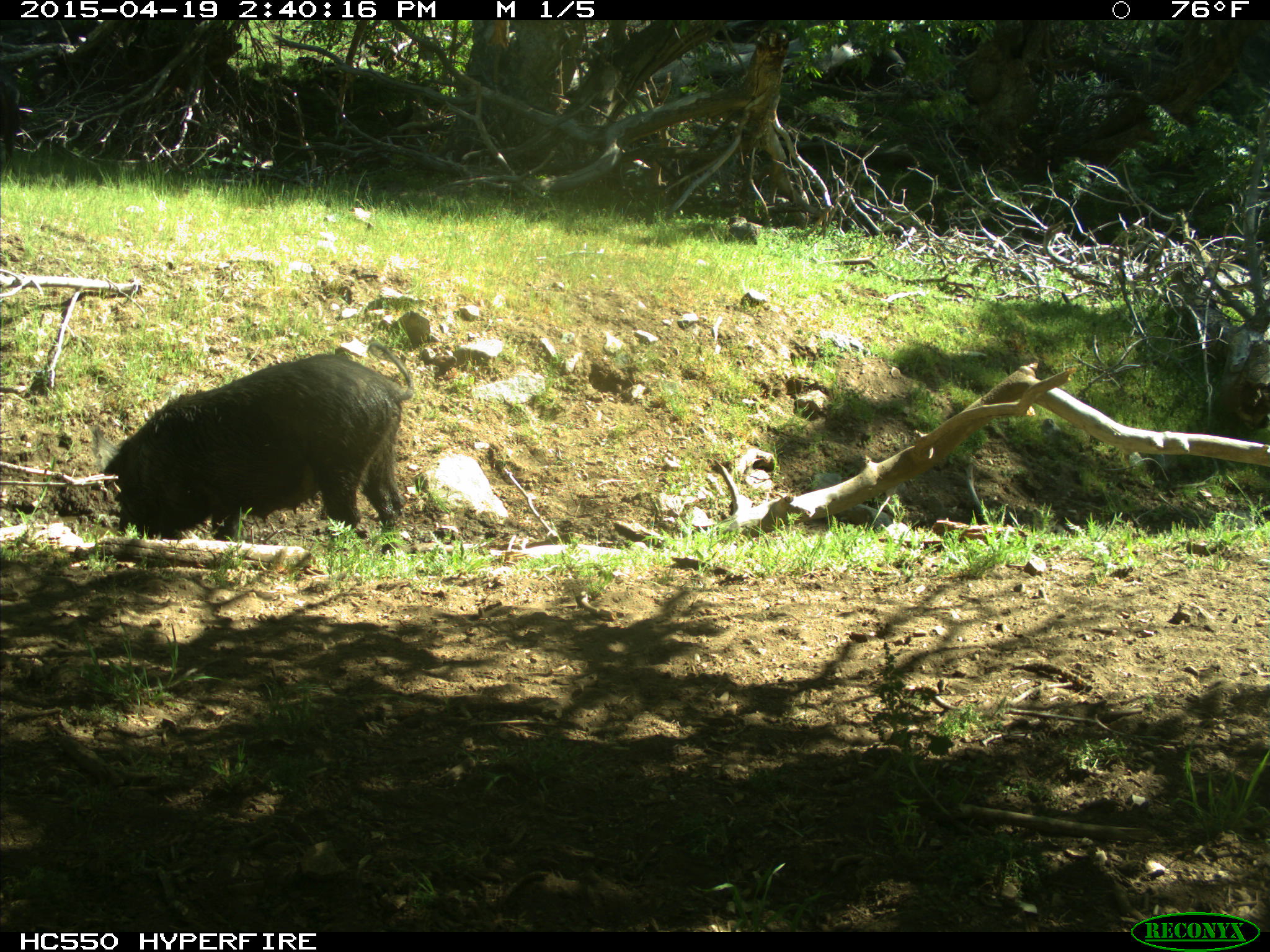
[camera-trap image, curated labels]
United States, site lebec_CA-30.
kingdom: Animalia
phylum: Chordata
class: Mammalia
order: Artiodactyla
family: Suidae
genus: Sus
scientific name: Sus scrofa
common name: wild boar